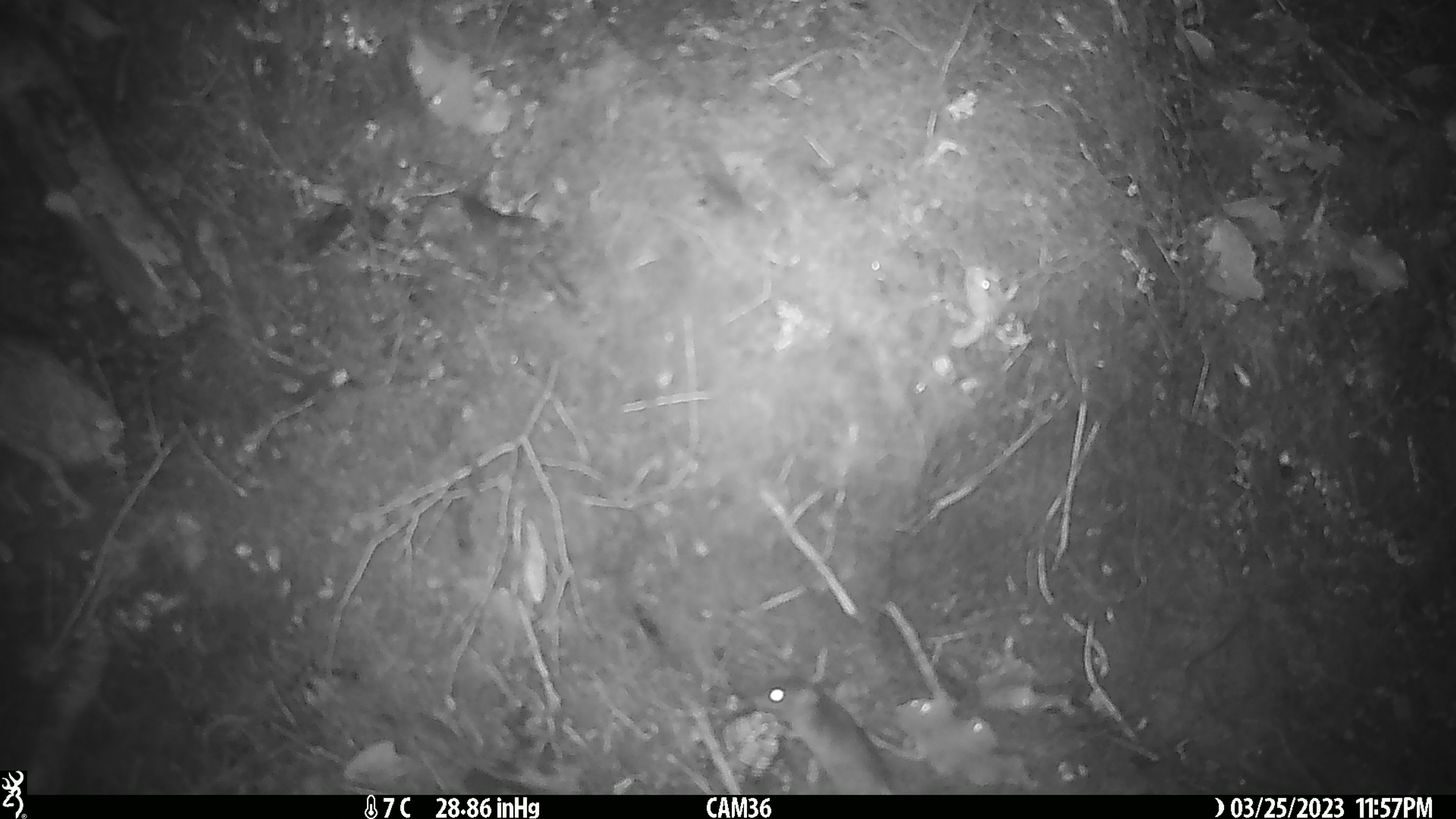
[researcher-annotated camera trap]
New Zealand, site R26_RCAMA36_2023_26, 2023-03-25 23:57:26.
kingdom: Animalia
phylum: Chordata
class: Mammalia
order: Rodentia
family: Muridae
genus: Mus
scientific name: Mus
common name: mouse